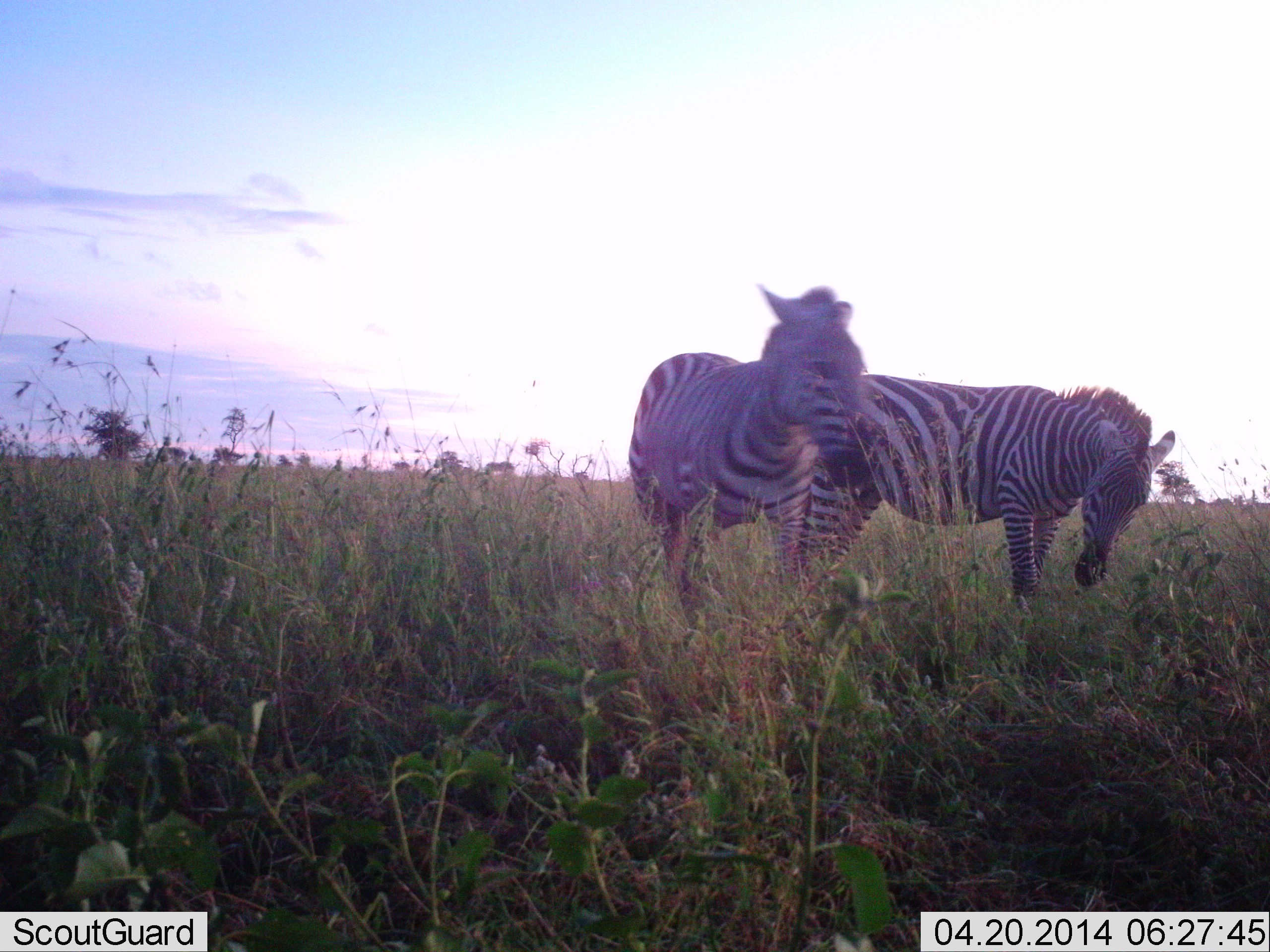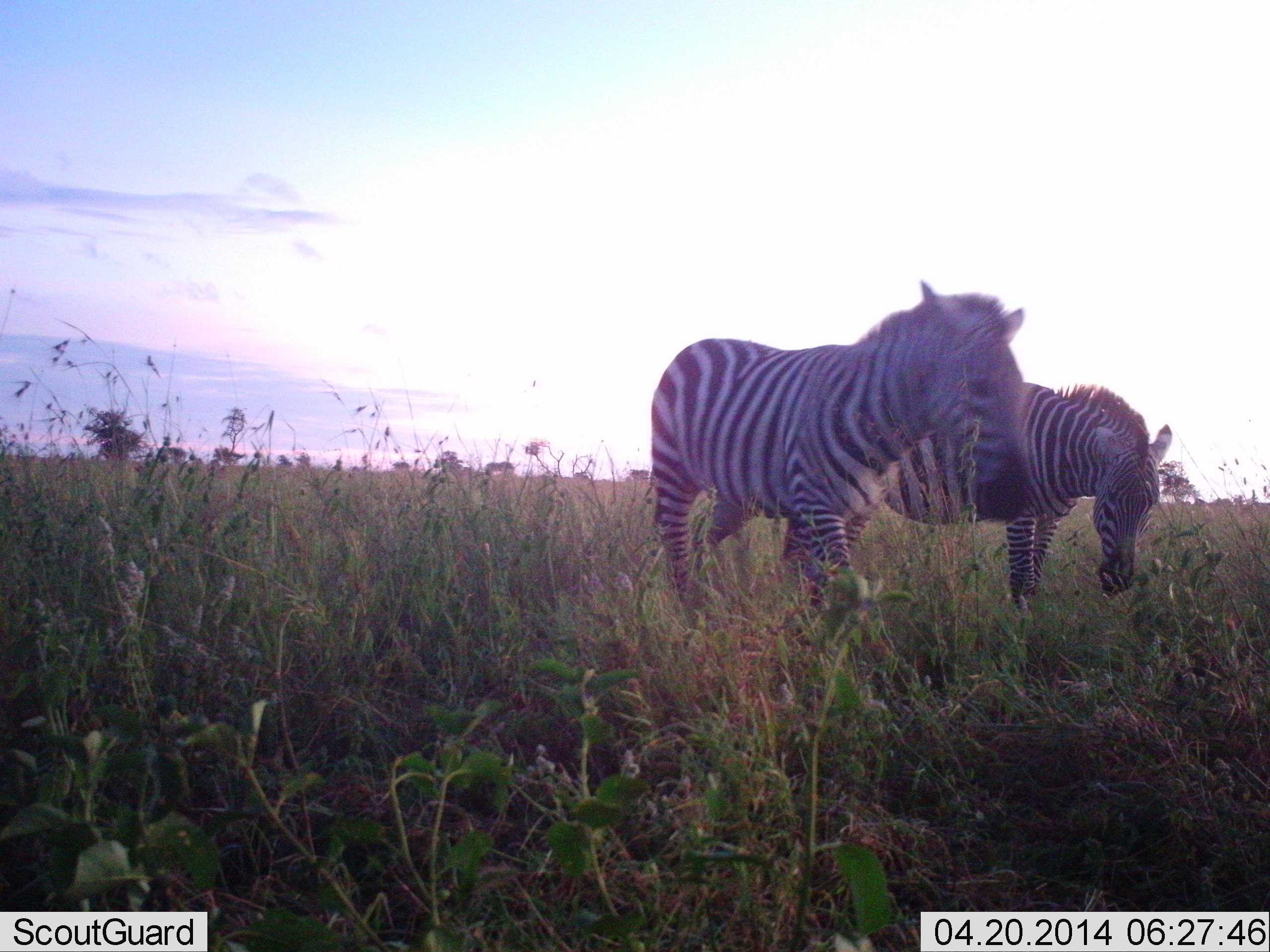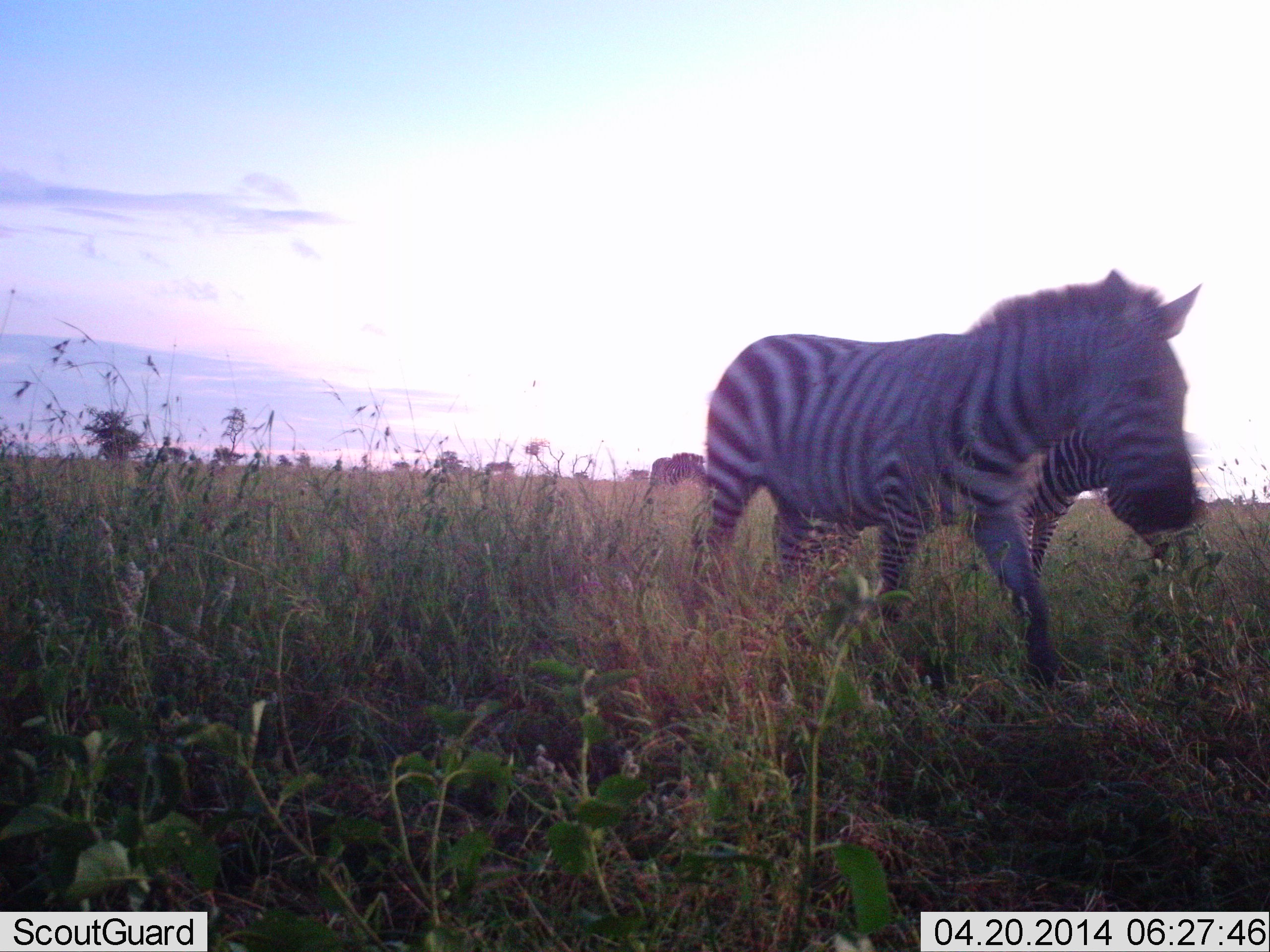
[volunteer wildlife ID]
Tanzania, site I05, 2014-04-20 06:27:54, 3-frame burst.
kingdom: Animalia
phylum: Chordata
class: Mammalia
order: Perissodactyla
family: Equidae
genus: Equus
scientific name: Equus quagga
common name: plains zebra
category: zebra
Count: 2.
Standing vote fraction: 50%.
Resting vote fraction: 0%.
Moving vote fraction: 90%.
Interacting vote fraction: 0%.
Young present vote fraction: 0%.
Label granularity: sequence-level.